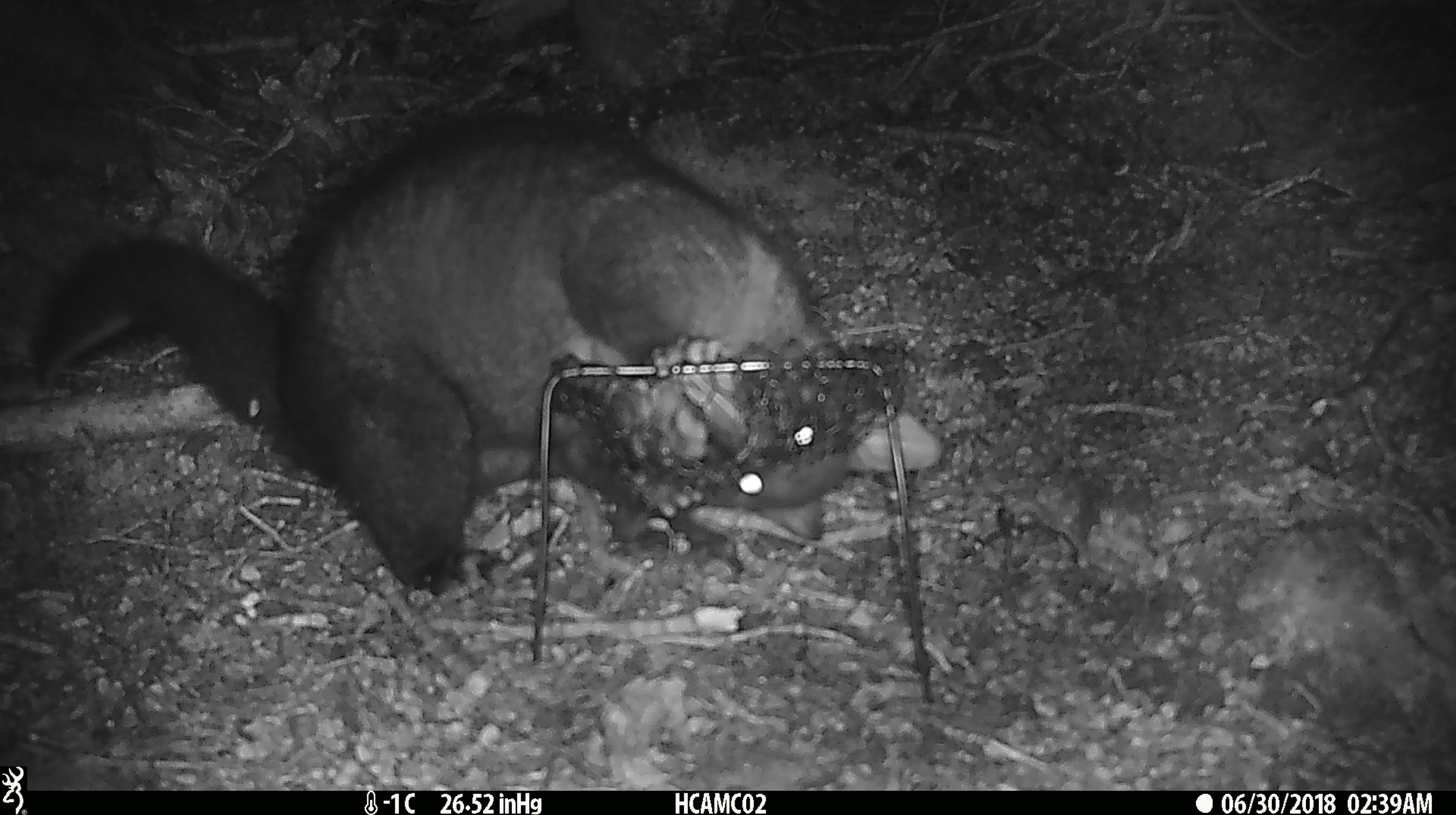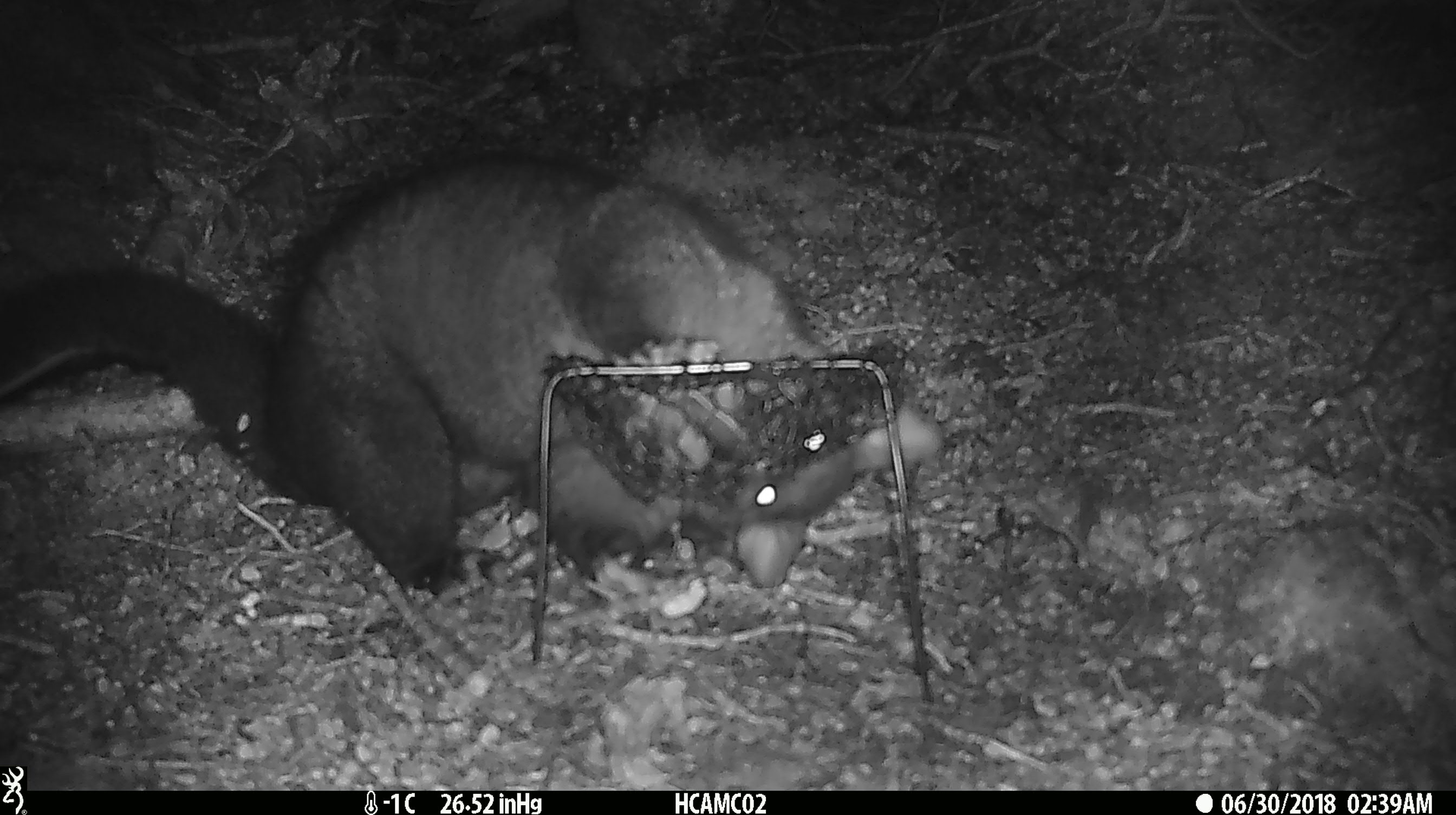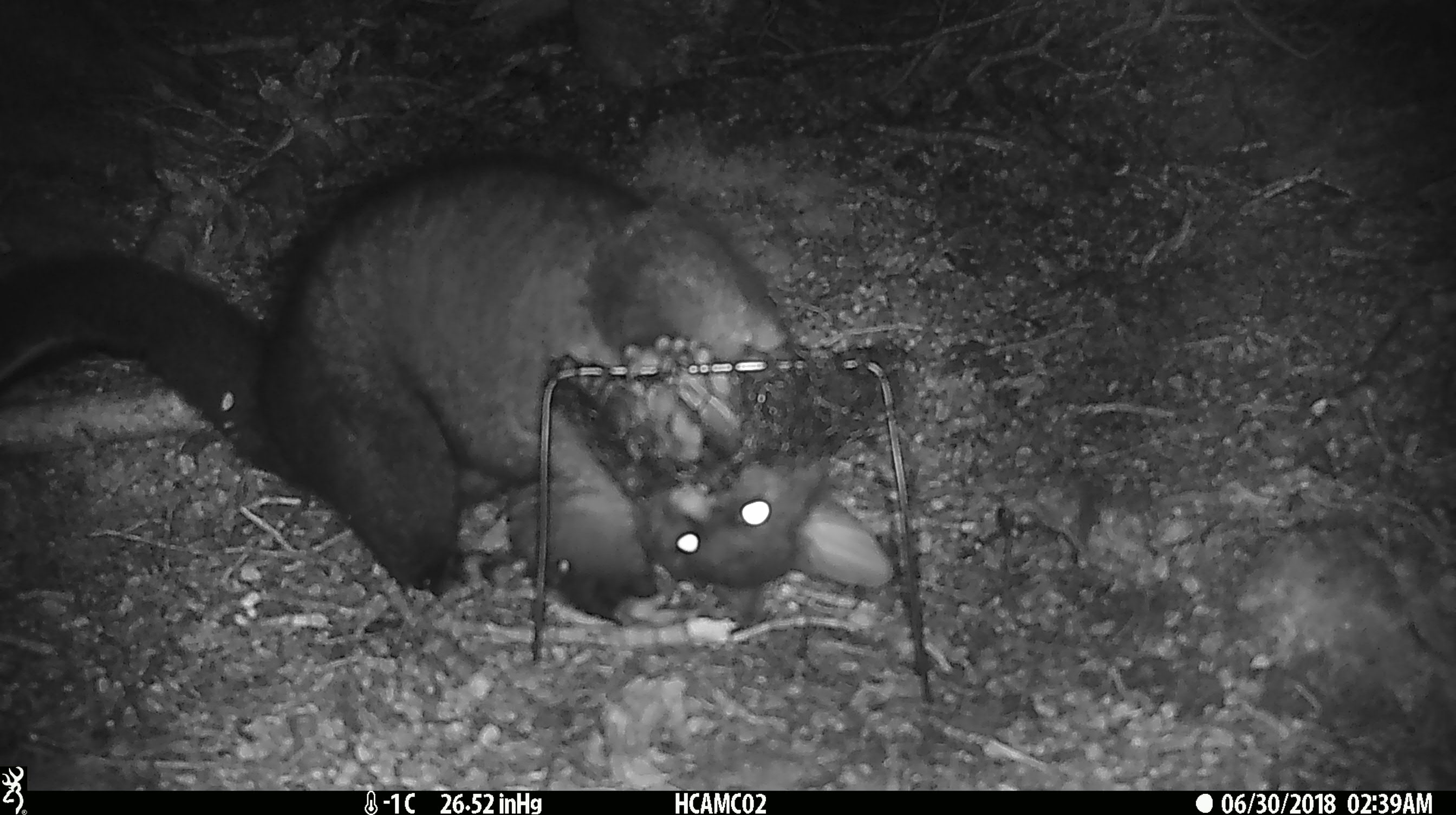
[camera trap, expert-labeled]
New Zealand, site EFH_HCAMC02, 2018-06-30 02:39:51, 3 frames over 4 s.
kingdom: Animalia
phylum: Chordata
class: Mammalia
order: Diprotodontia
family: Phalangeridae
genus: Trichosurus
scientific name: Trichosurus vulpecula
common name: common brushtail possum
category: possum